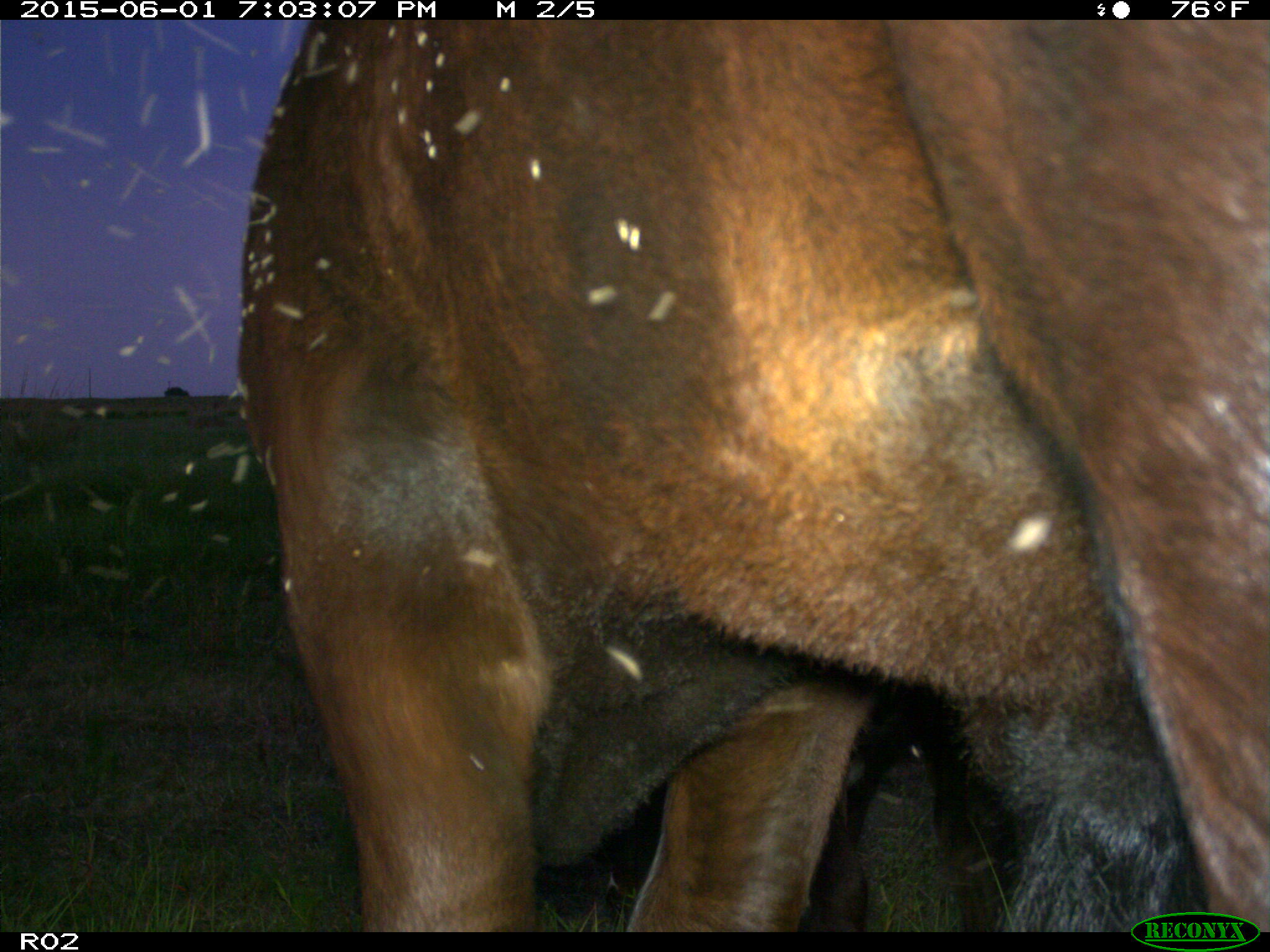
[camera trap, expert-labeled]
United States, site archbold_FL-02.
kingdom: Animalia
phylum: Chordata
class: Mammalia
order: Artiodactyla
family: Bovidae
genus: Bos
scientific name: Bos taurus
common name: domestic cow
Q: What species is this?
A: Bos taurus (domestic cow).